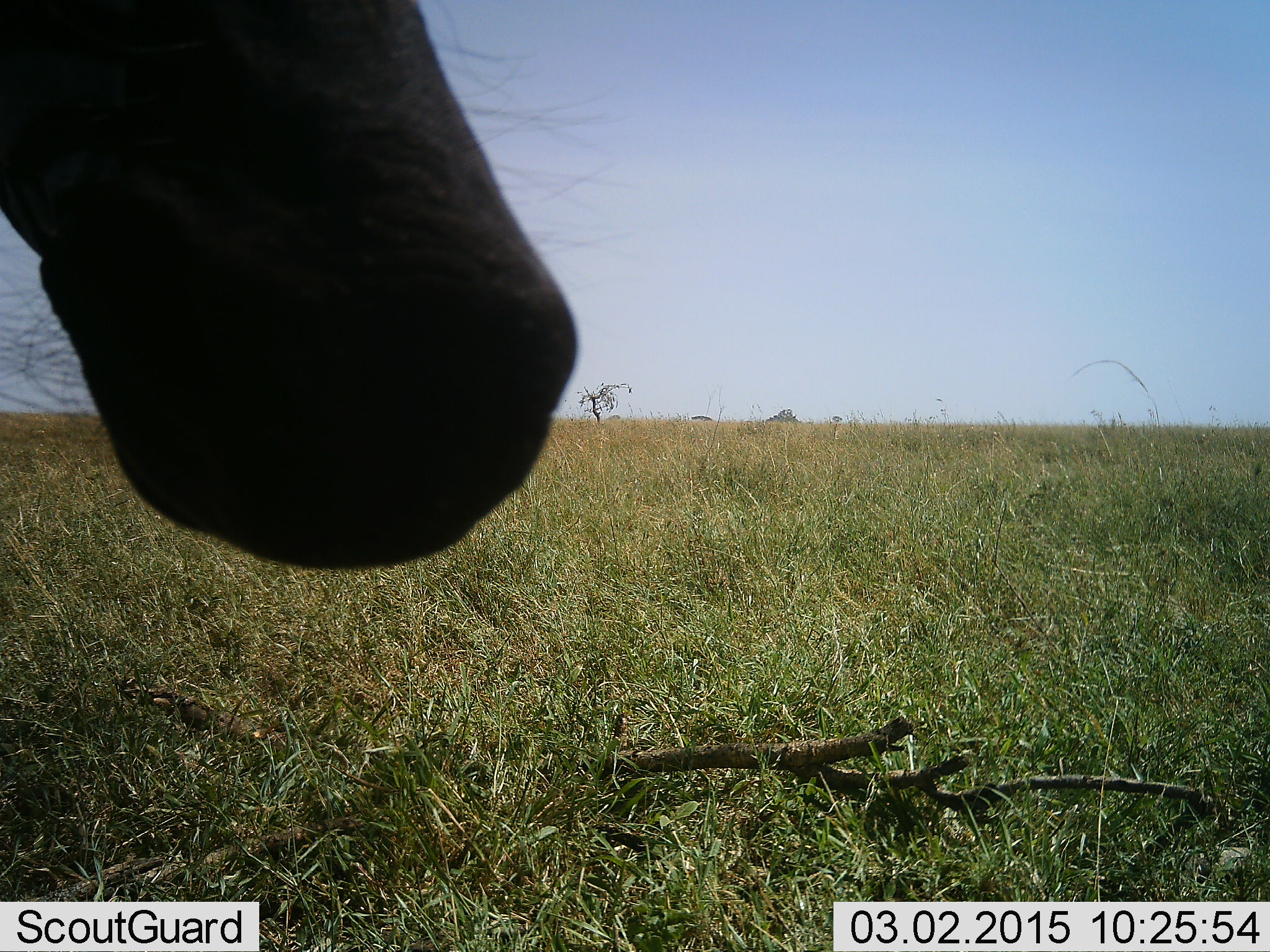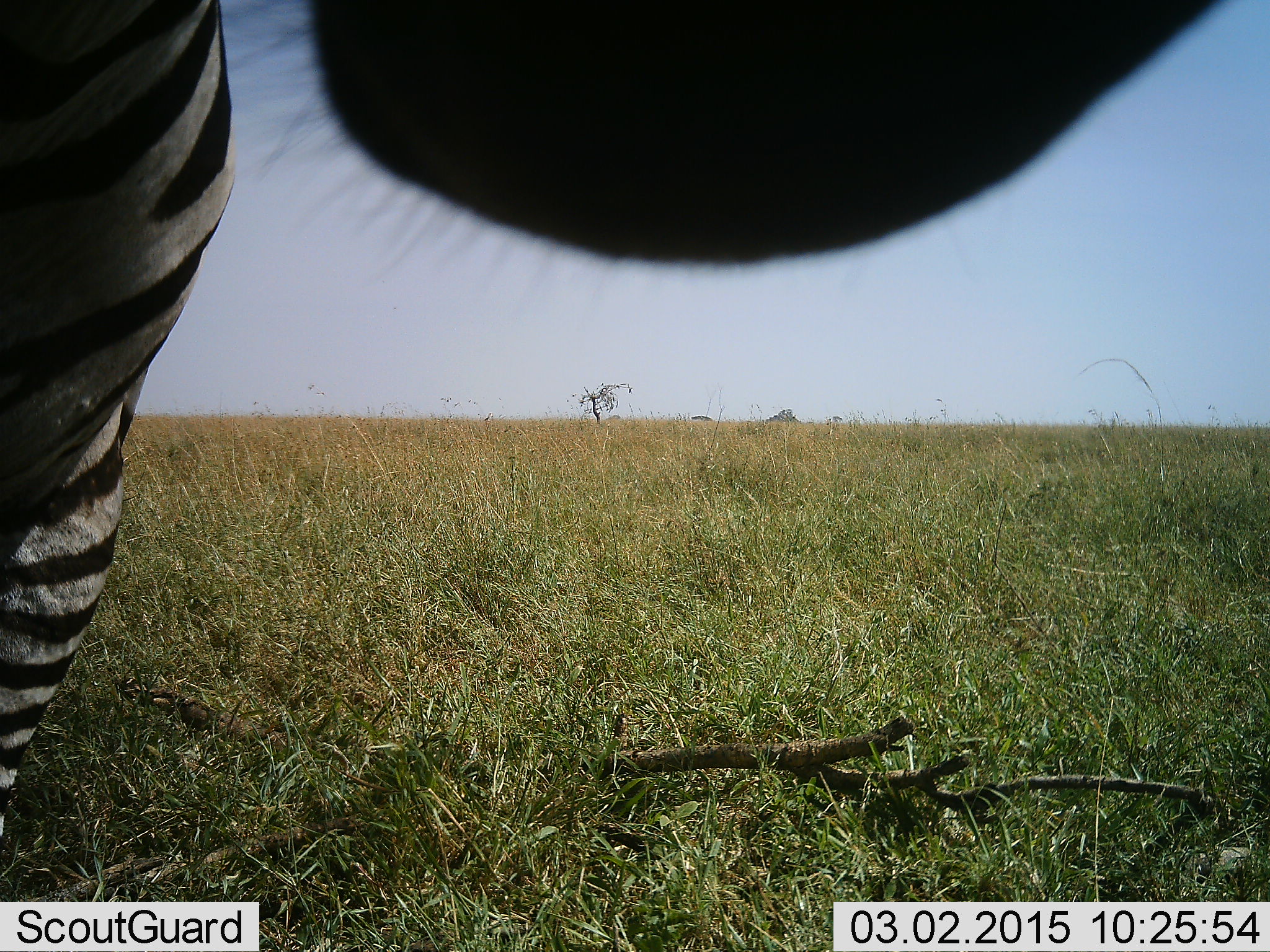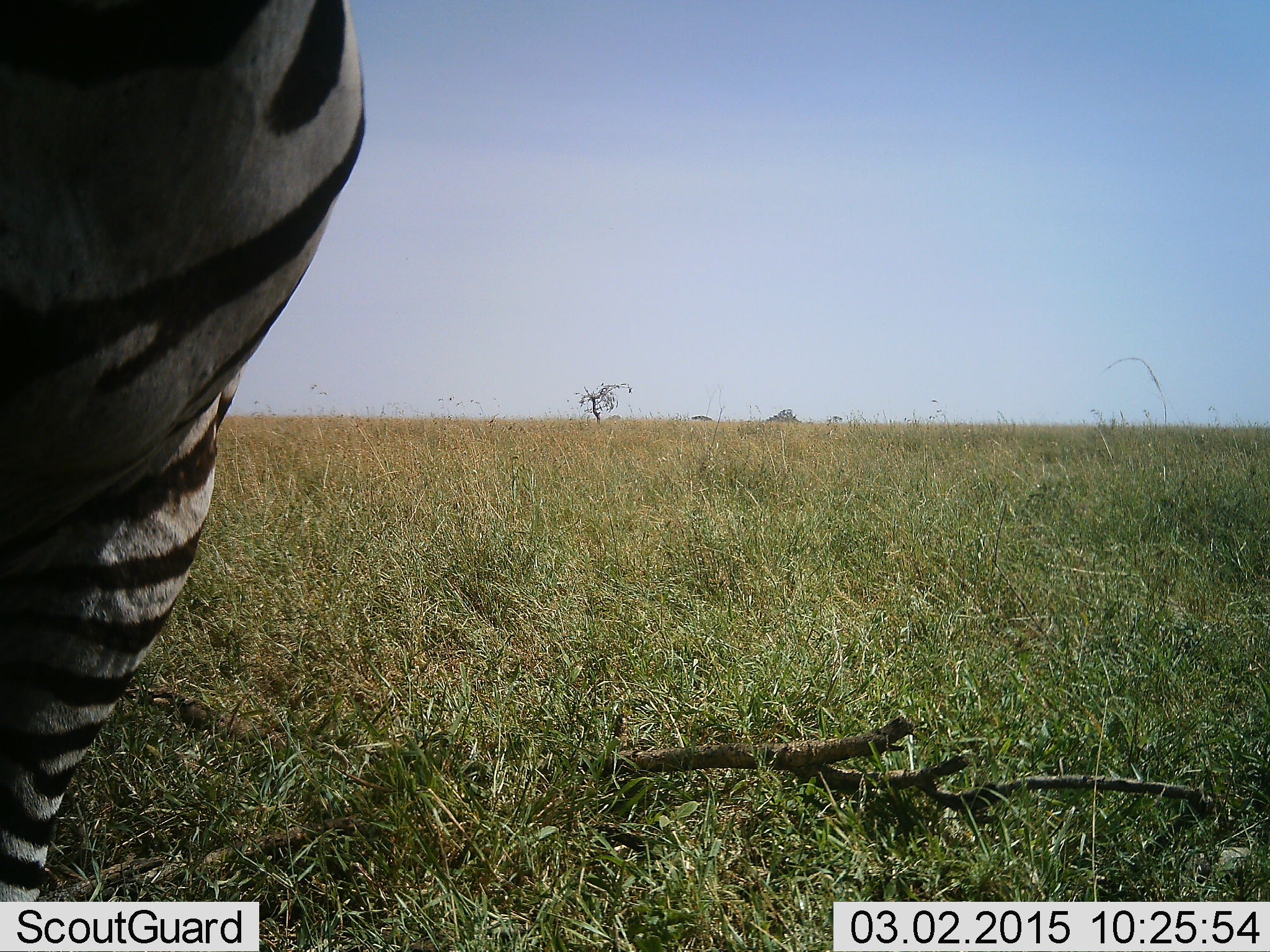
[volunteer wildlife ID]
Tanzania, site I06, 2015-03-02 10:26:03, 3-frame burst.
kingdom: Animalia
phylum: Chordata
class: Mammalia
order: Perissodactyla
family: Equidae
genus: Equus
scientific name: Equus quagga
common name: plains zebra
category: zebra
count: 1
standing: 90%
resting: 0%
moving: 0%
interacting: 0%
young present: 0%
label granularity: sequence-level